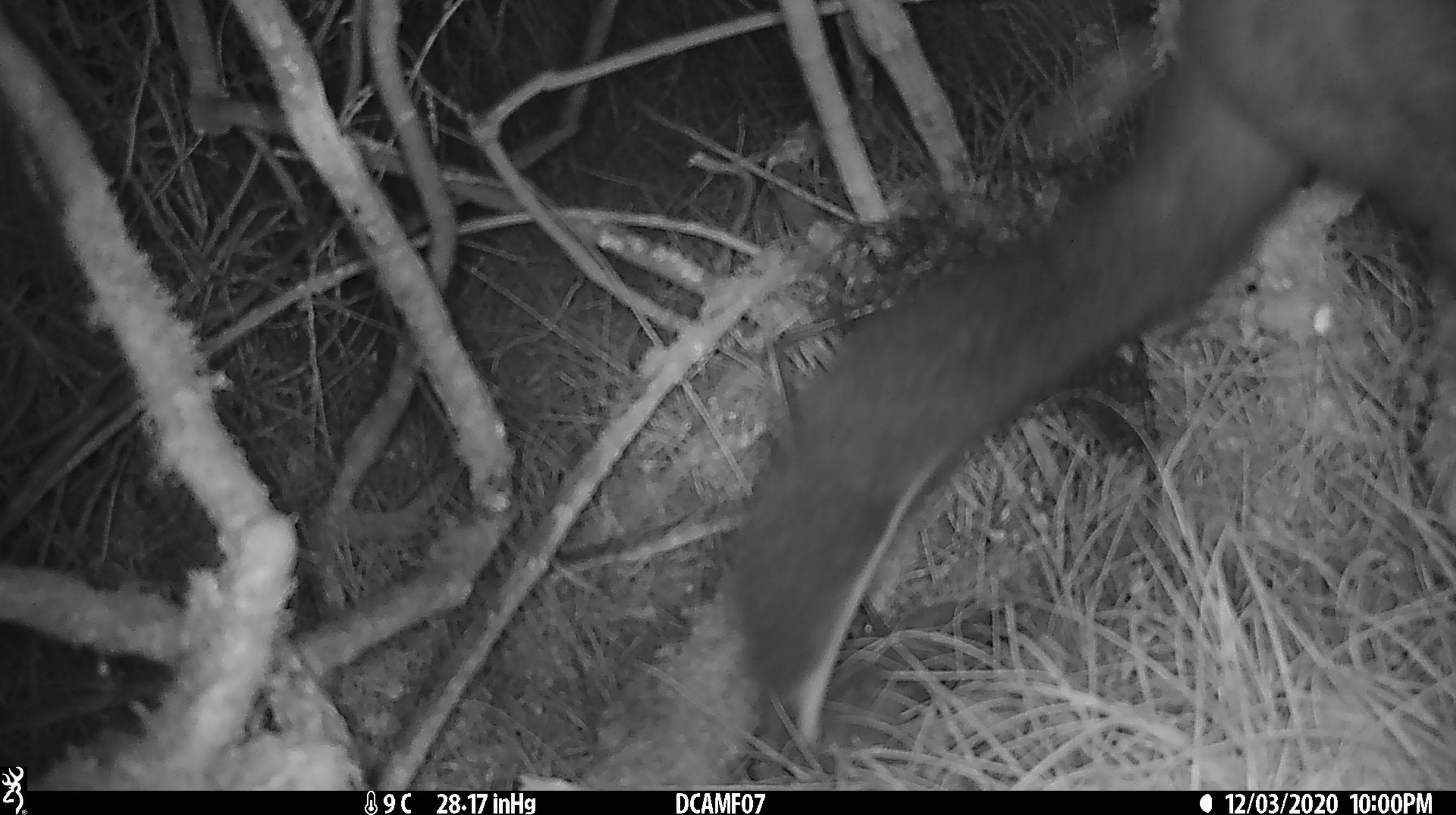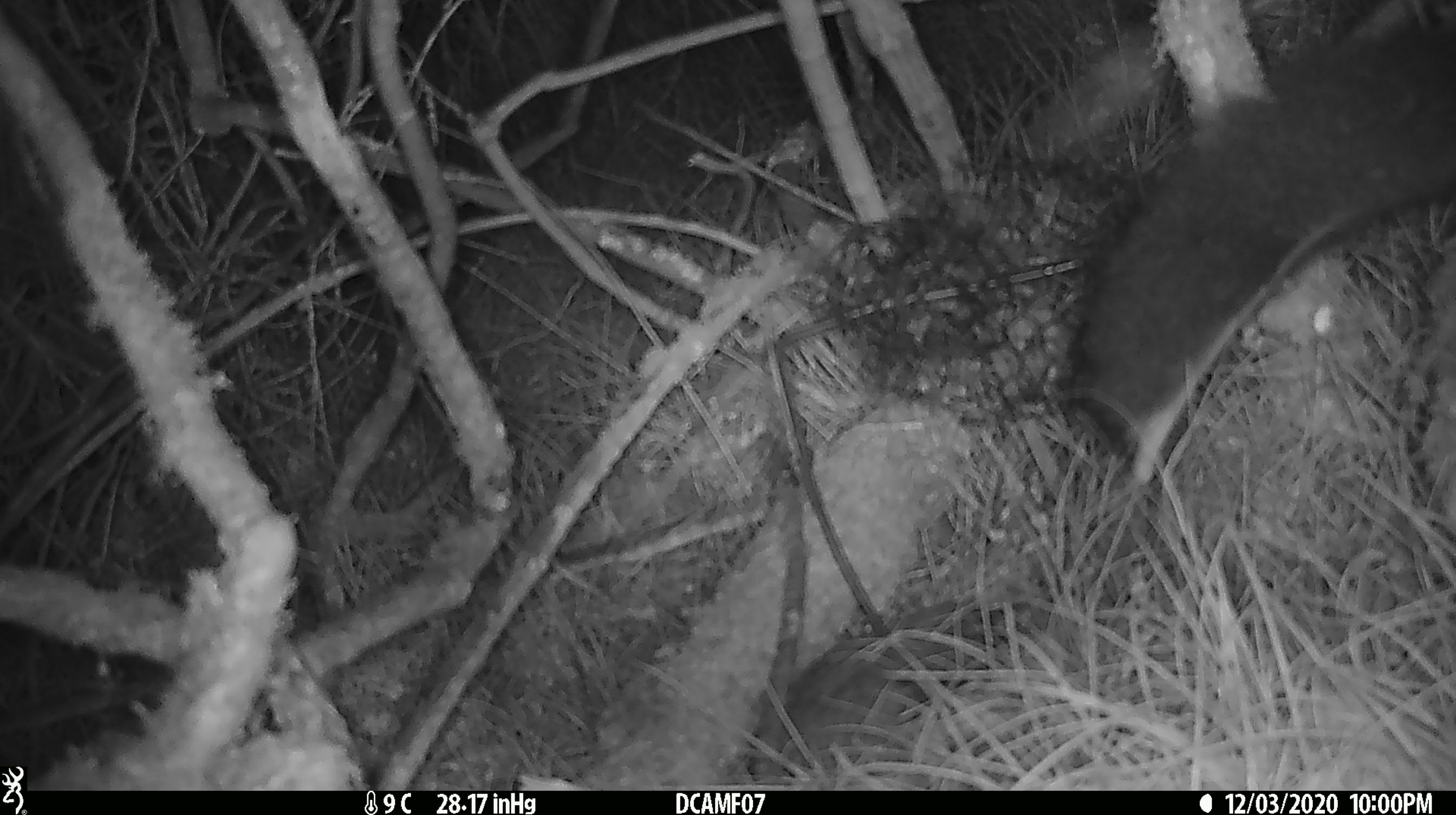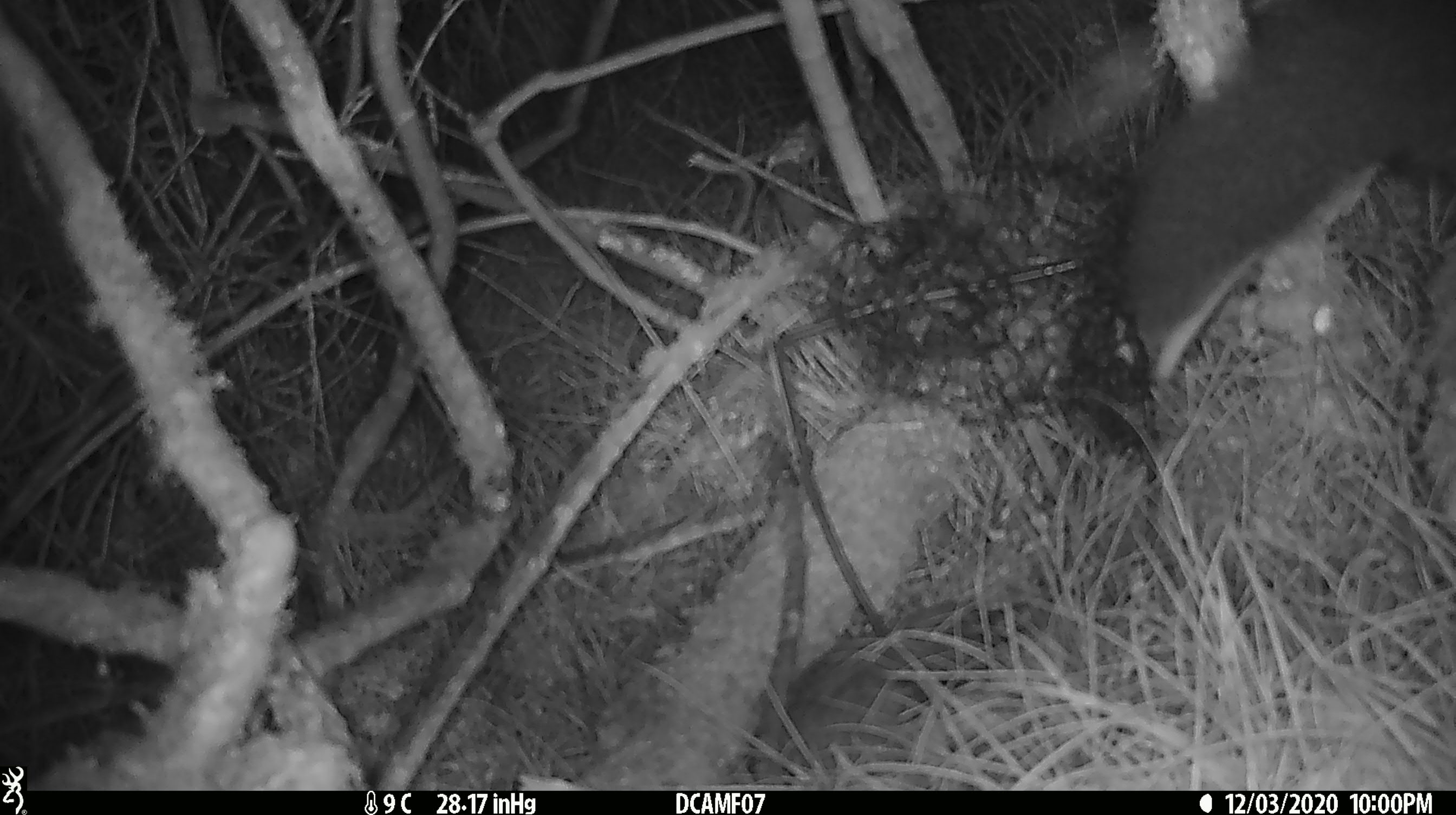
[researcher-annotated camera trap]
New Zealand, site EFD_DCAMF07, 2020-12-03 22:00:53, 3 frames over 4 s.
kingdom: Animalia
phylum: Chordata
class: Mammalia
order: Diprotodontia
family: Phalangeridae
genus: Trichosurus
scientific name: Trichosurus vulpecula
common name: common brushtail possum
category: possum